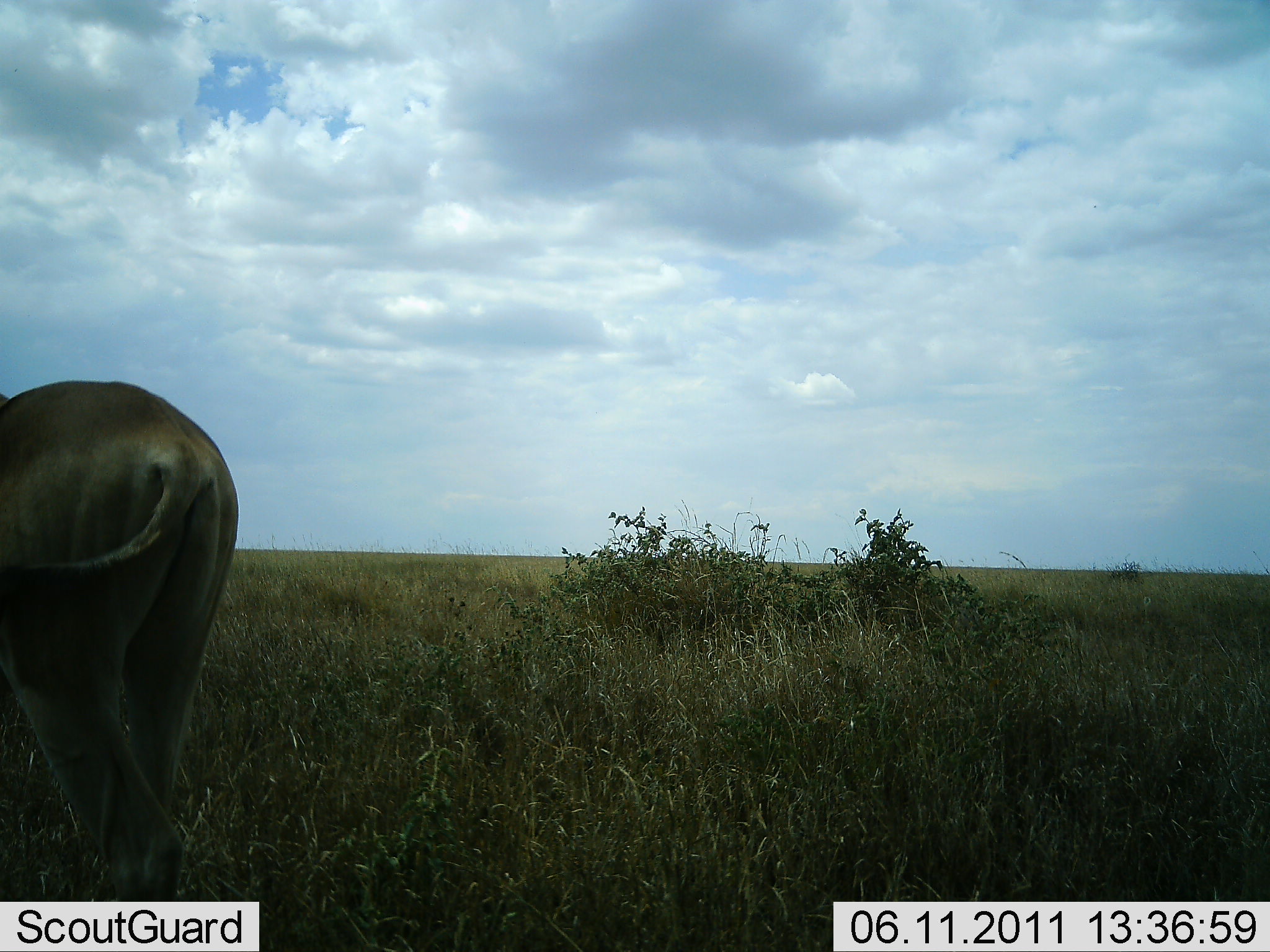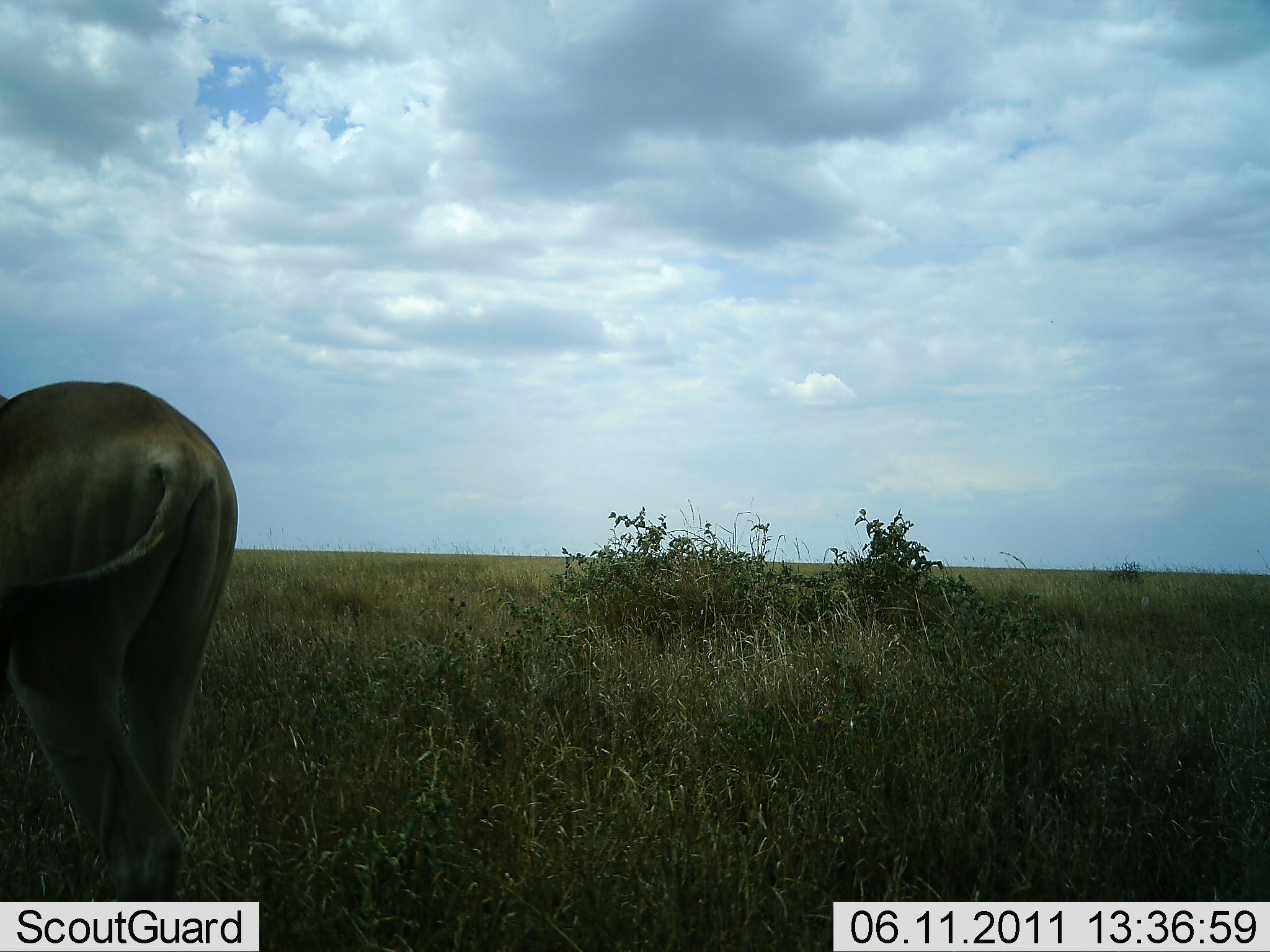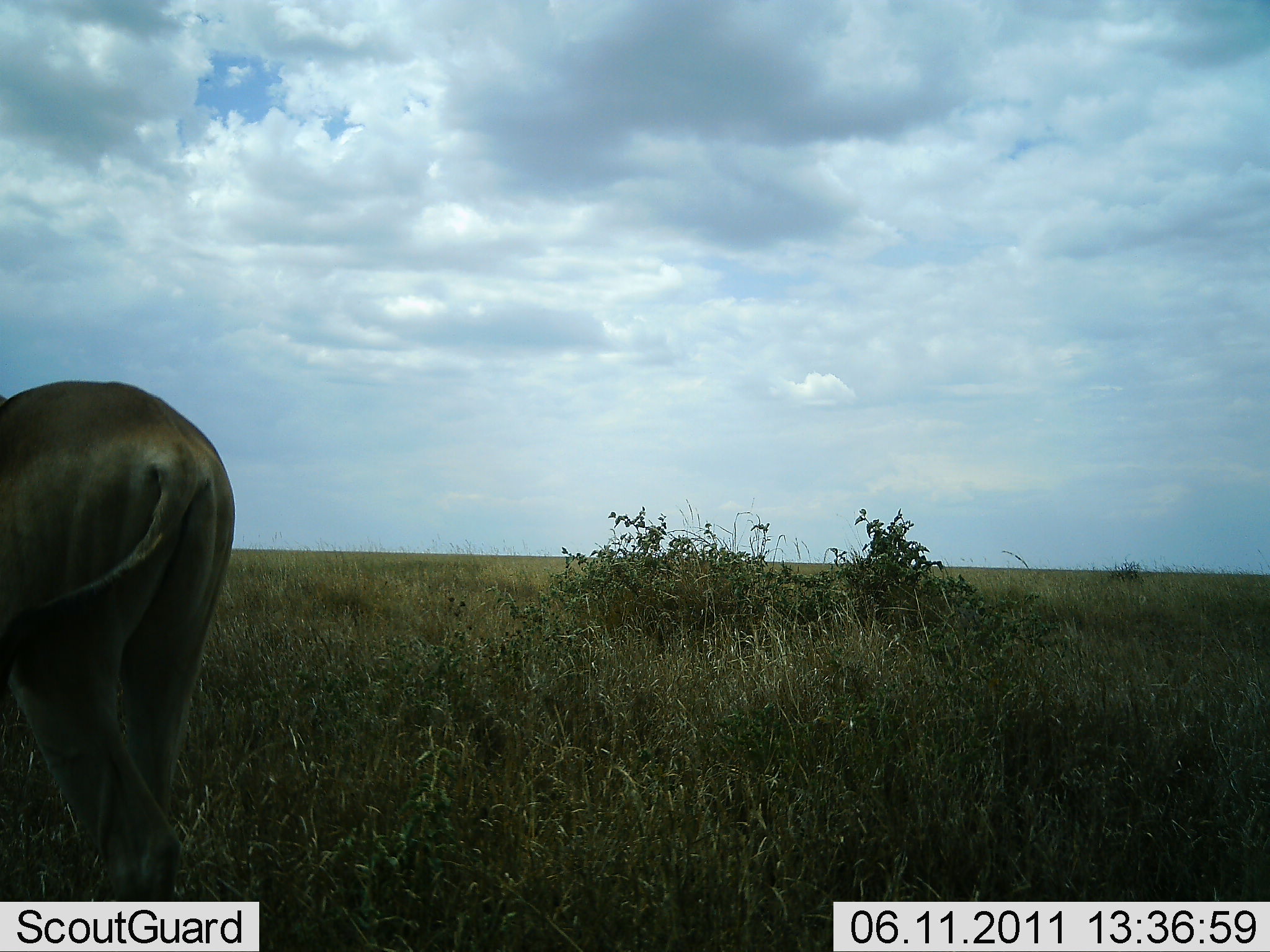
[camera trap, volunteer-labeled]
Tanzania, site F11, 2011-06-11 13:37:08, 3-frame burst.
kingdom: Animalia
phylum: Chordata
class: Mammalia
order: Carnivora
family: Felidae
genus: Panthera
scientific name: Panthera leo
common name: lion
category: lionfemale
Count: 1.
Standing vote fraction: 80%.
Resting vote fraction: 0%.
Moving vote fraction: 20%.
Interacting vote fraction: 0%.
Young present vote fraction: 0%.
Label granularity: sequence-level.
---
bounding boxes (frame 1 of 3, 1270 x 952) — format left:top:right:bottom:
animal: 0:380:237:901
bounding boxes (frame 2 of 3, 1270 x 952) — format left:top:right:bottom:
animal: 0:381:239:902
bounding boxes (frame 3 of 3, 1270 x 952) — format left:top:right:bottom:
animal: 0:379:239:902